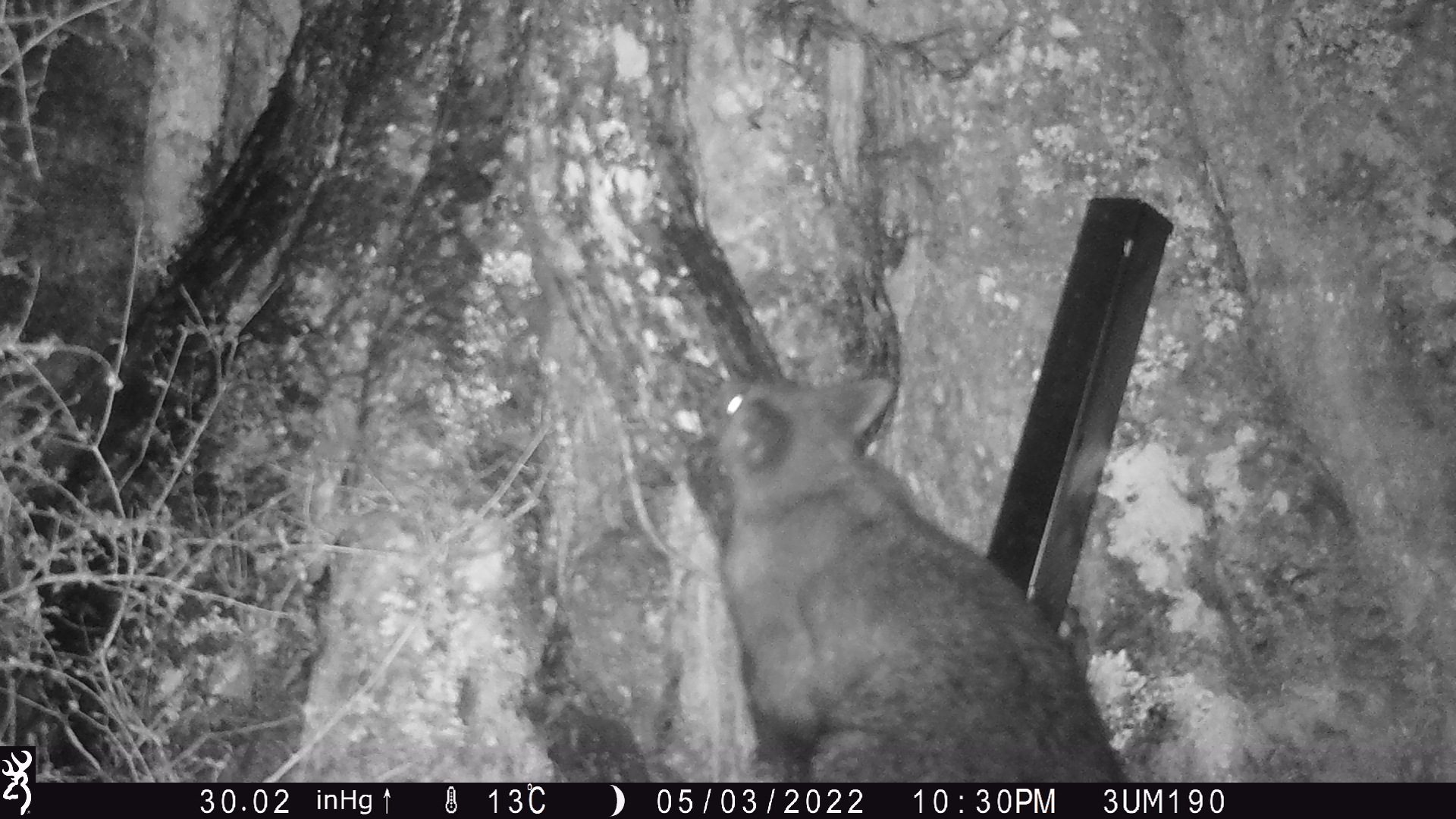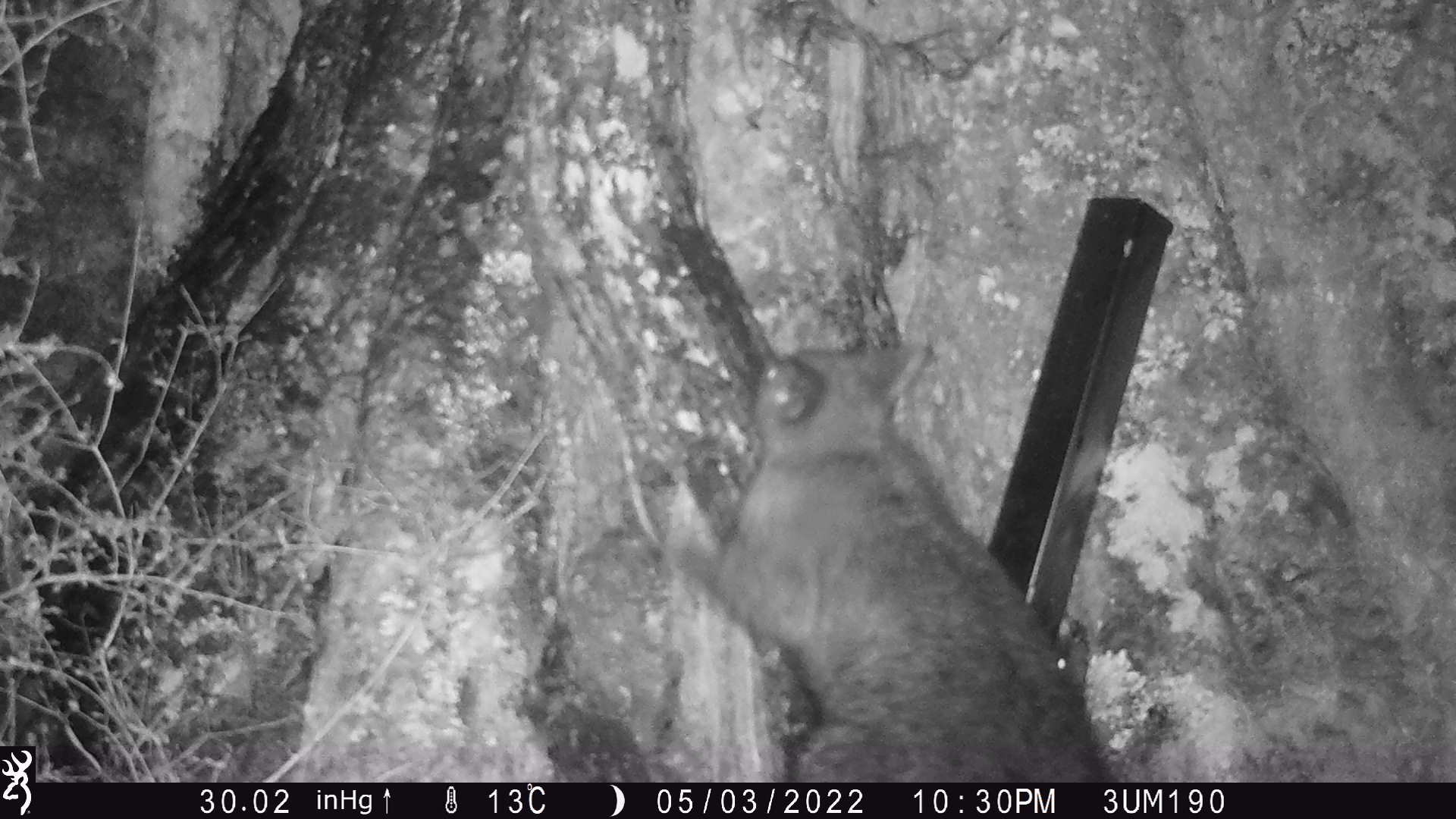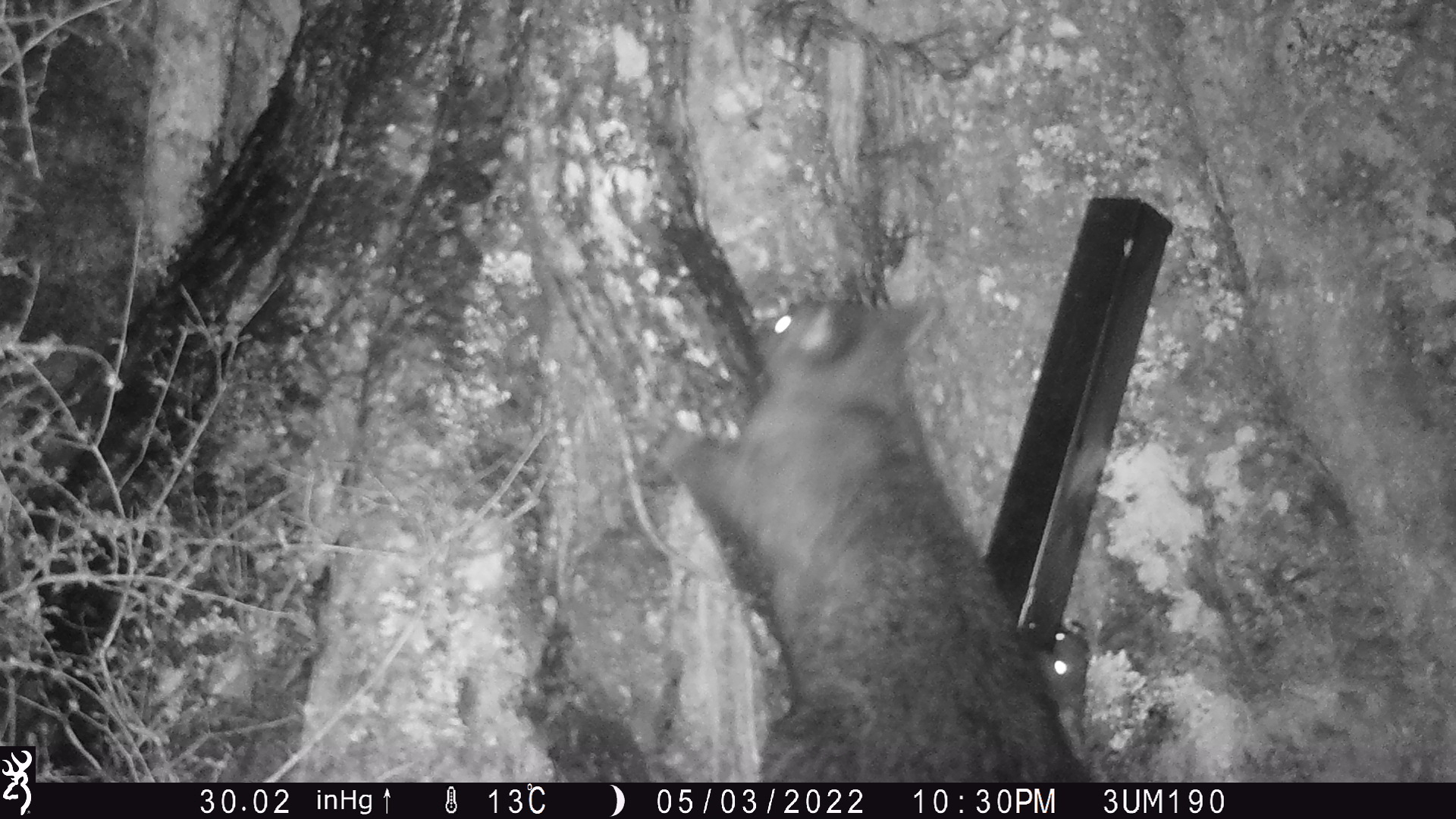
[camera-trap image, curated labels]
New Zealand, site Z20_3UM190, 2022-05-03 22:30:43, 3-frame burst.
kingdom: Animalia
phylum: Chordata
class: Mammalia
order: Diprotodontia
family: Phalangeridae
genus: Trichosurus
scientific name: Trichosurus vulpecula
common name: common brushtail possum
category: possum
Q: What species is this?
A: Possum (common brushtail possum) (Trichosurus vulpecula).